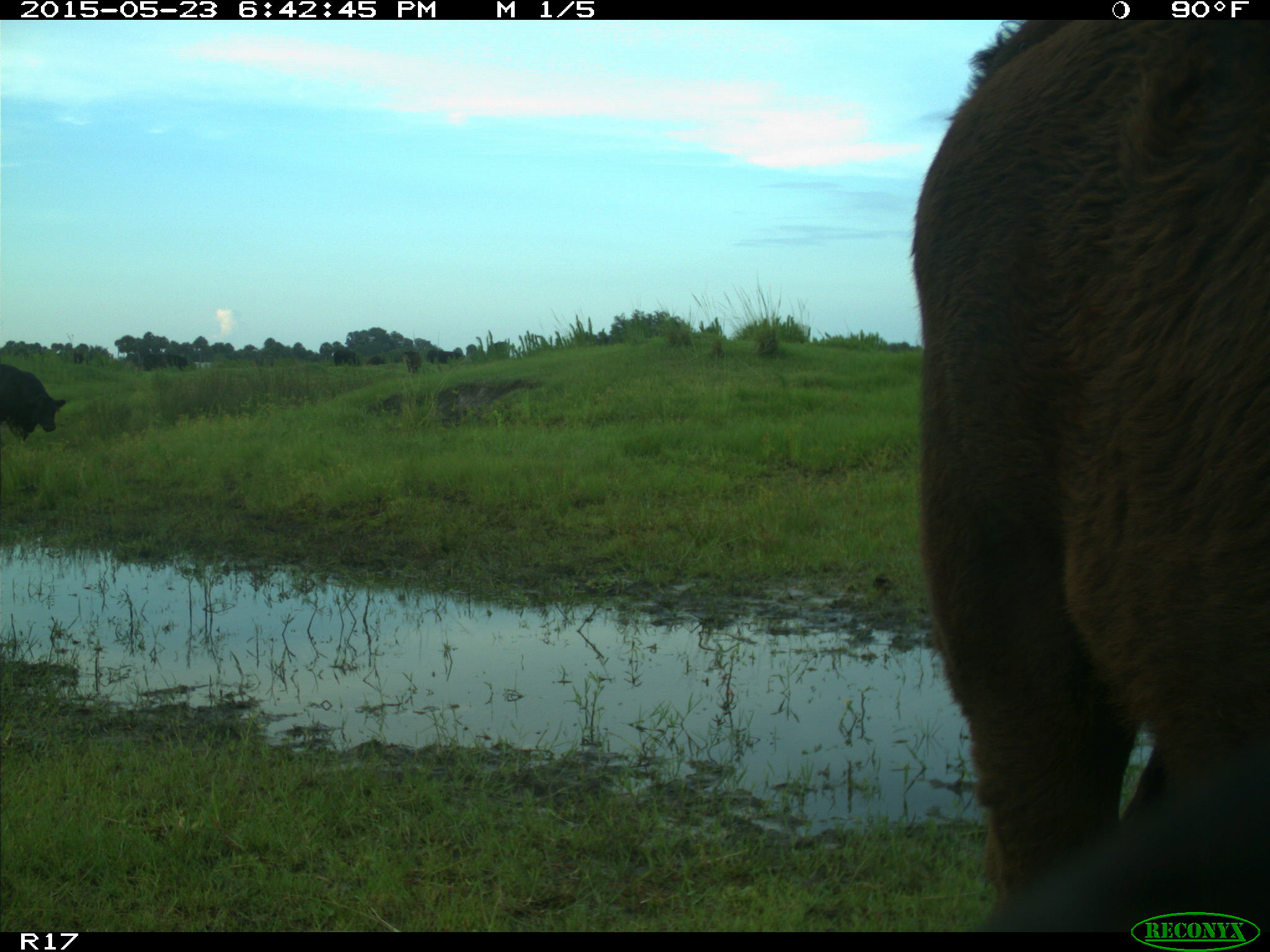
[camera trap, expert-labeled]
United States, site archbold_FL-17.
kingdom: Animalia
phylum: Chordata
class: Mammalia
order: Artiodactyla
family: Bovidae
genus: Bos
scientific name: Bos taurus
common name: domestic cow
Bos taurus (domestic cow).